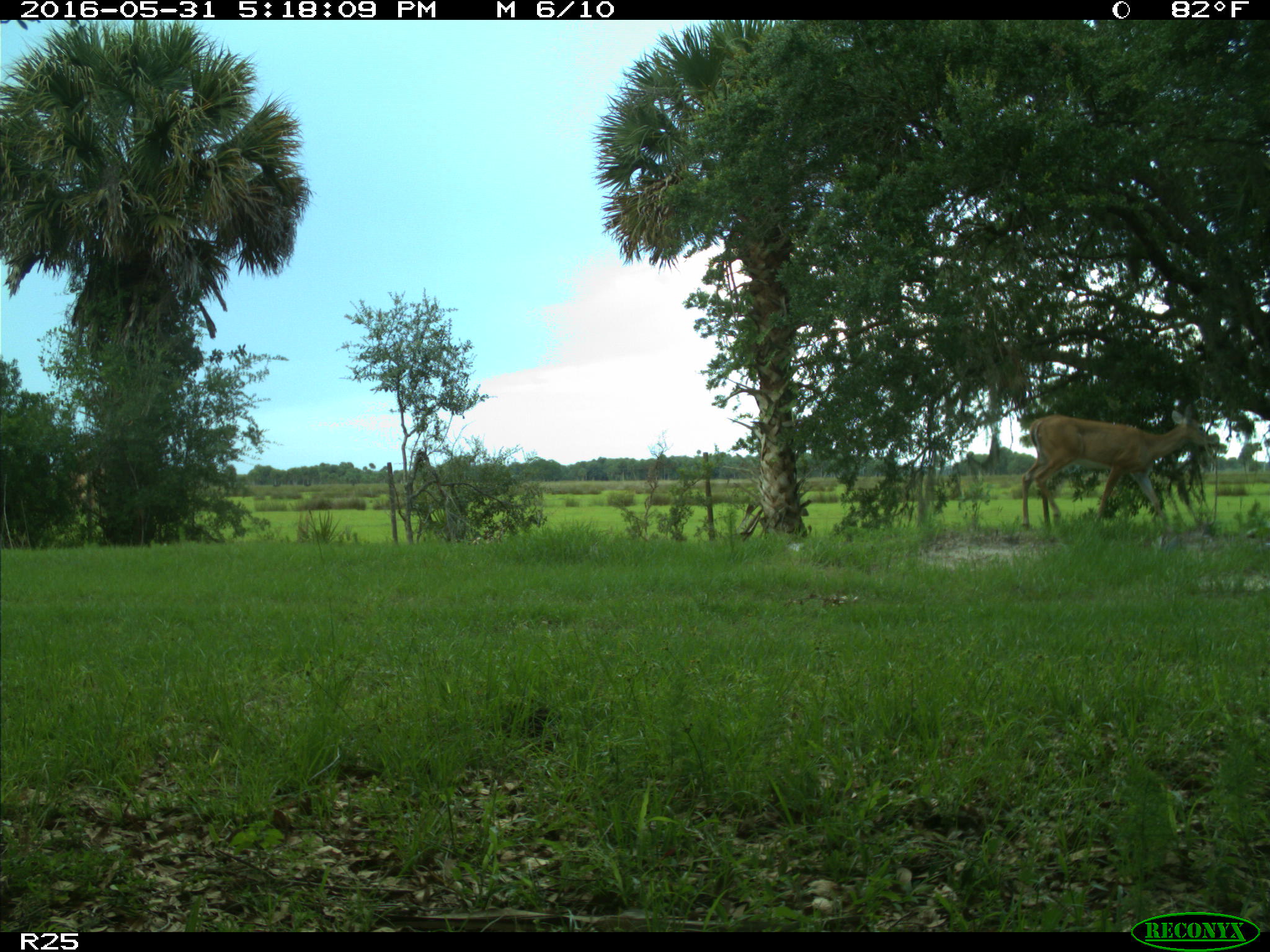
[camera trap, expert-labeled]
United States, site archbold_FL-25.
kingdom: Animalia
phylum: Chordata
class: Mammalia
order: Artiodactyla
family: Cervidae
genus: Odocoileus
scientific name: Odocoileus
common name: deer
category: unidentified deer